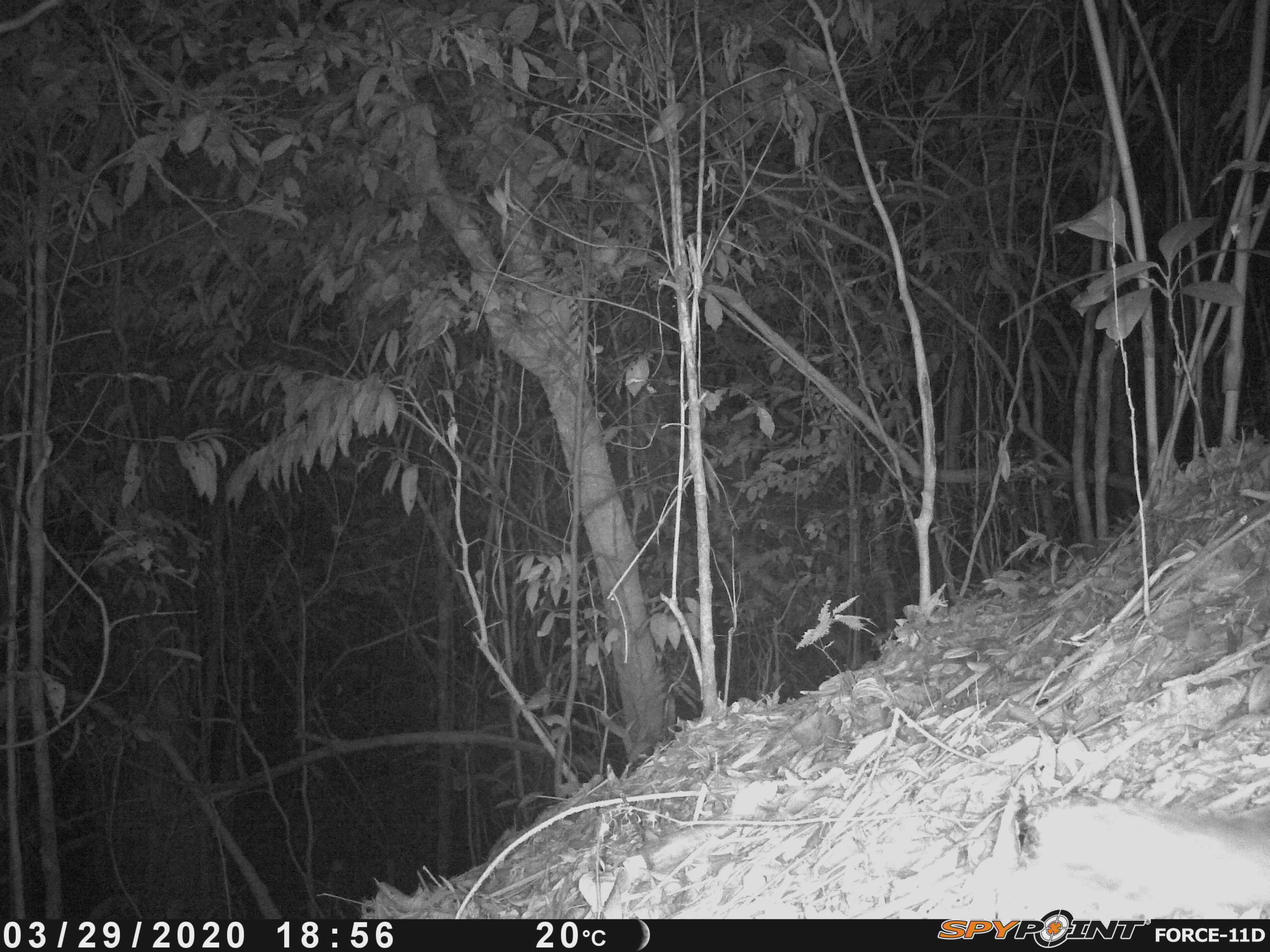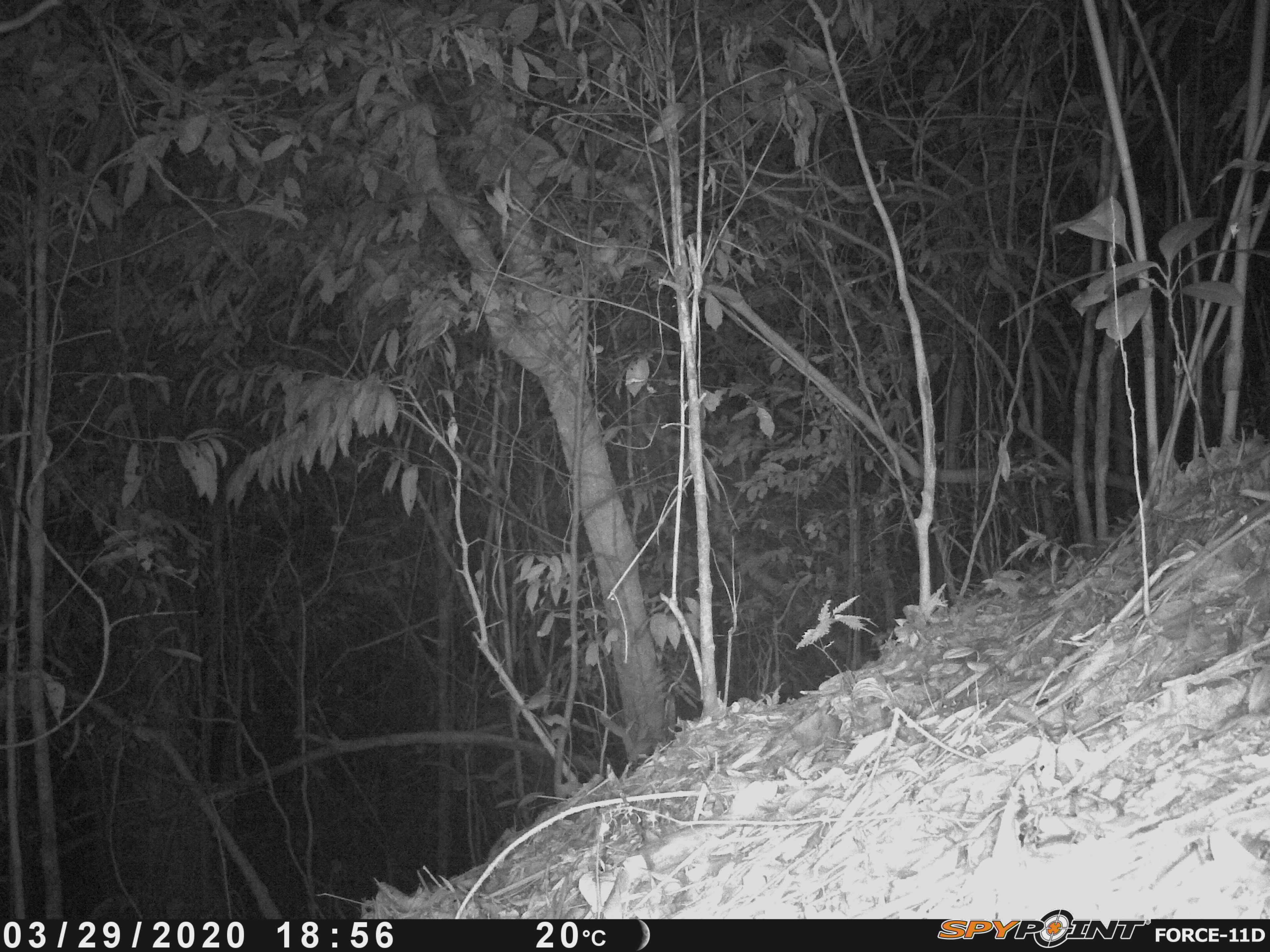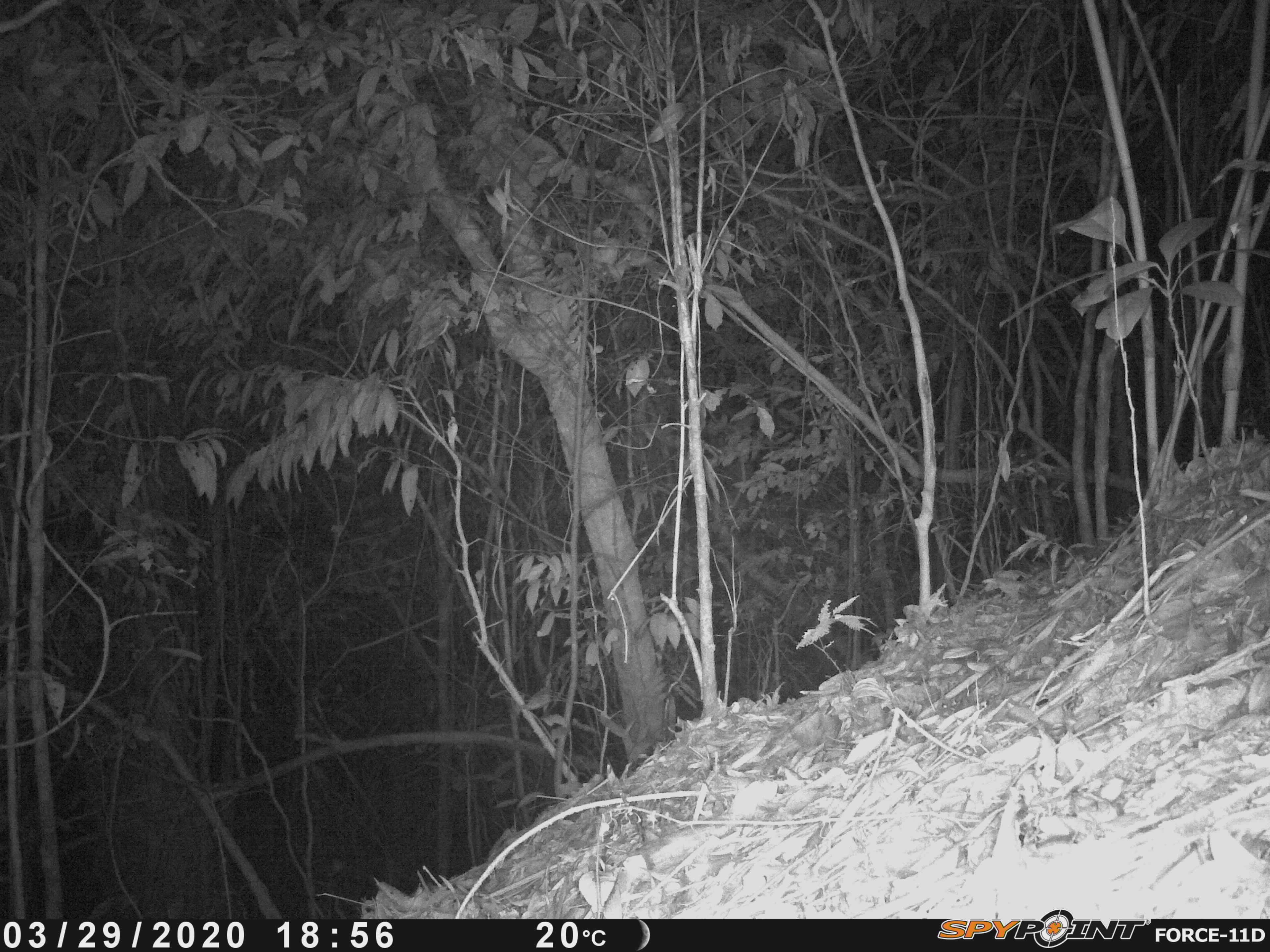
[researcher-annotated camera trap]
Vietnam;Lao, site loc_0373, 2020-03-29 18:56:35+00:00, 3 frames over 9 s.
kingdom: Animalia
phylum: Chordata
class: Mammalia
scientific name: Mammalia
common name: mammal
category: unidentified small mammal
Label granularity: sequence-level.